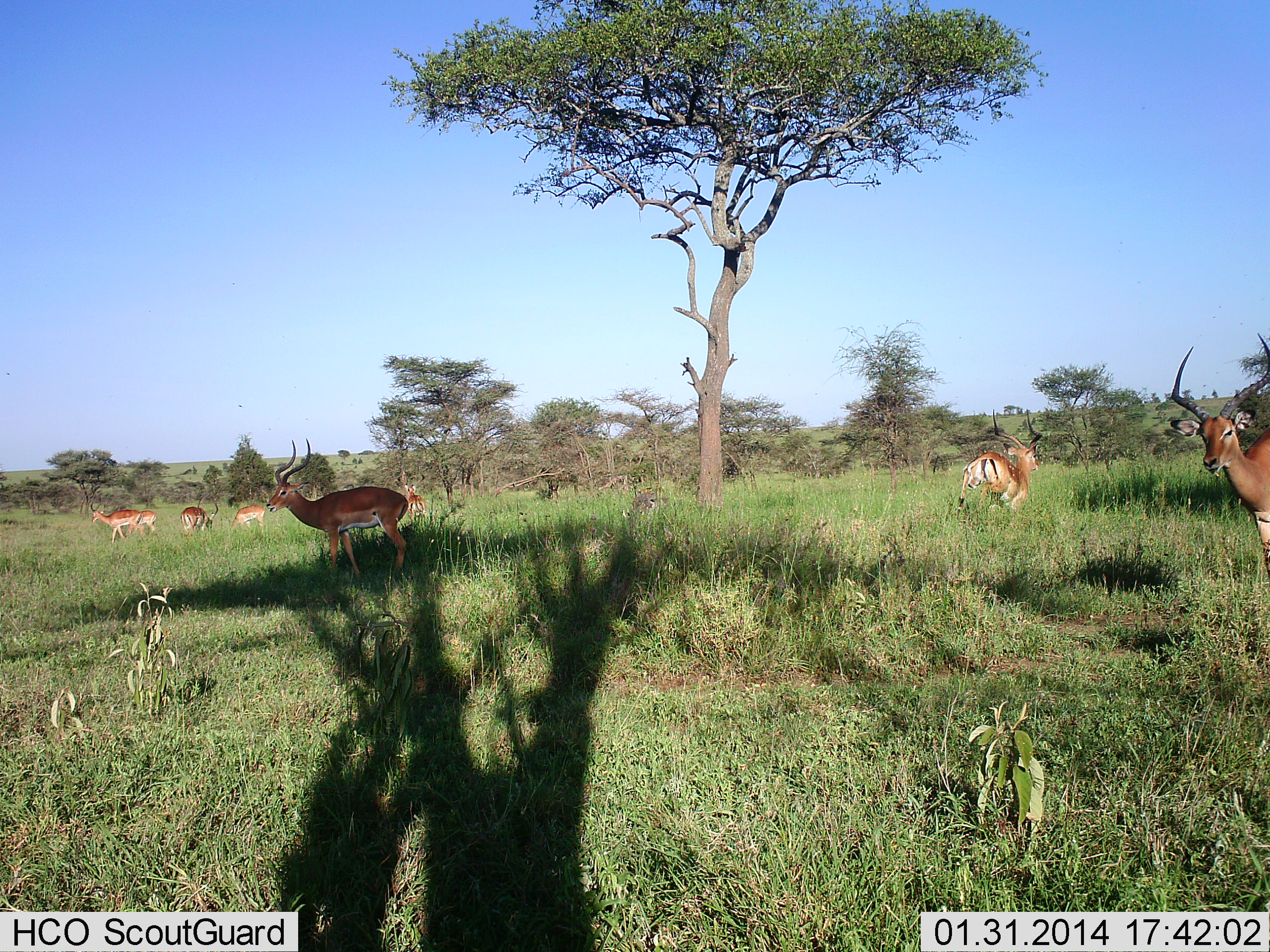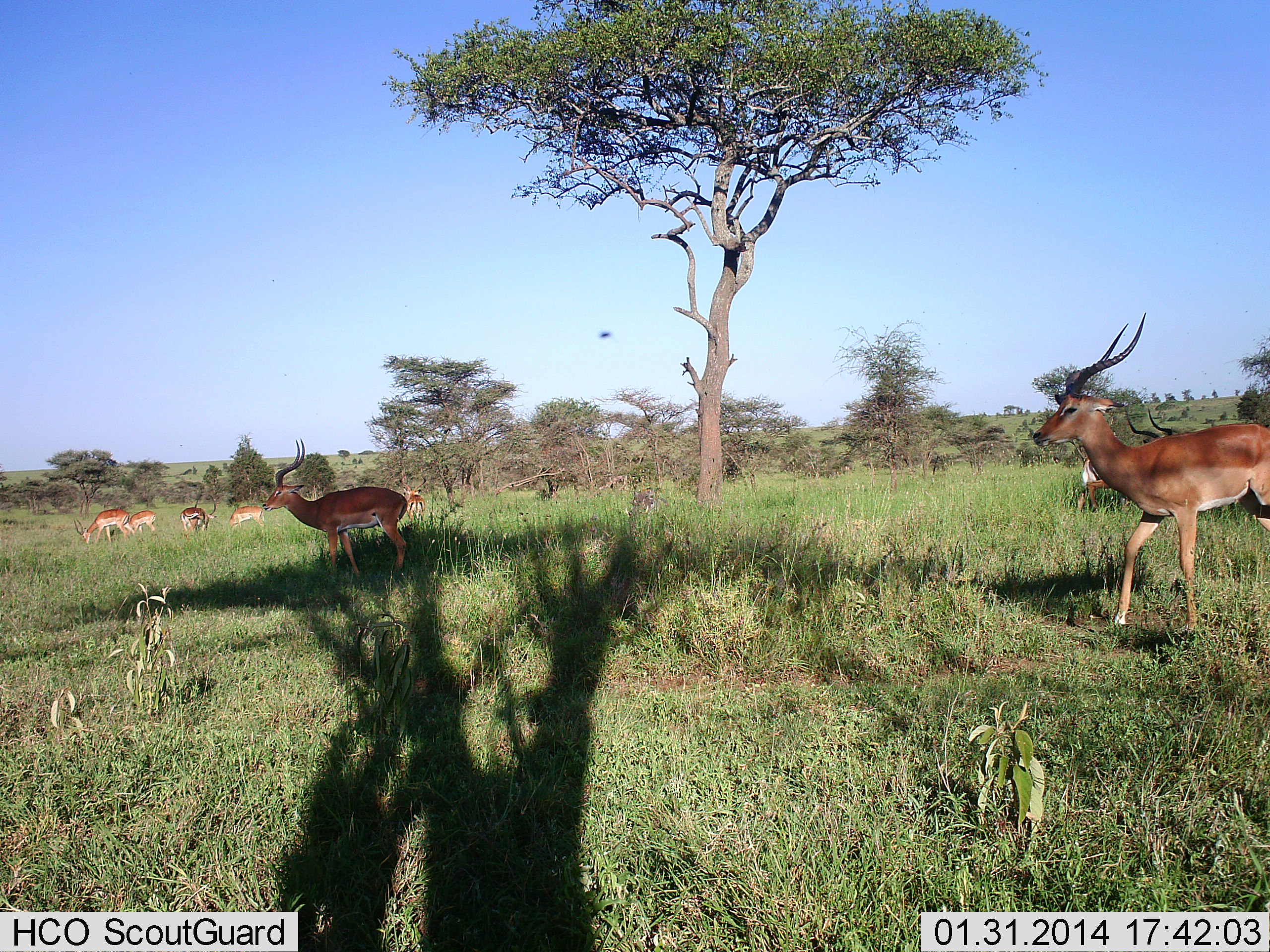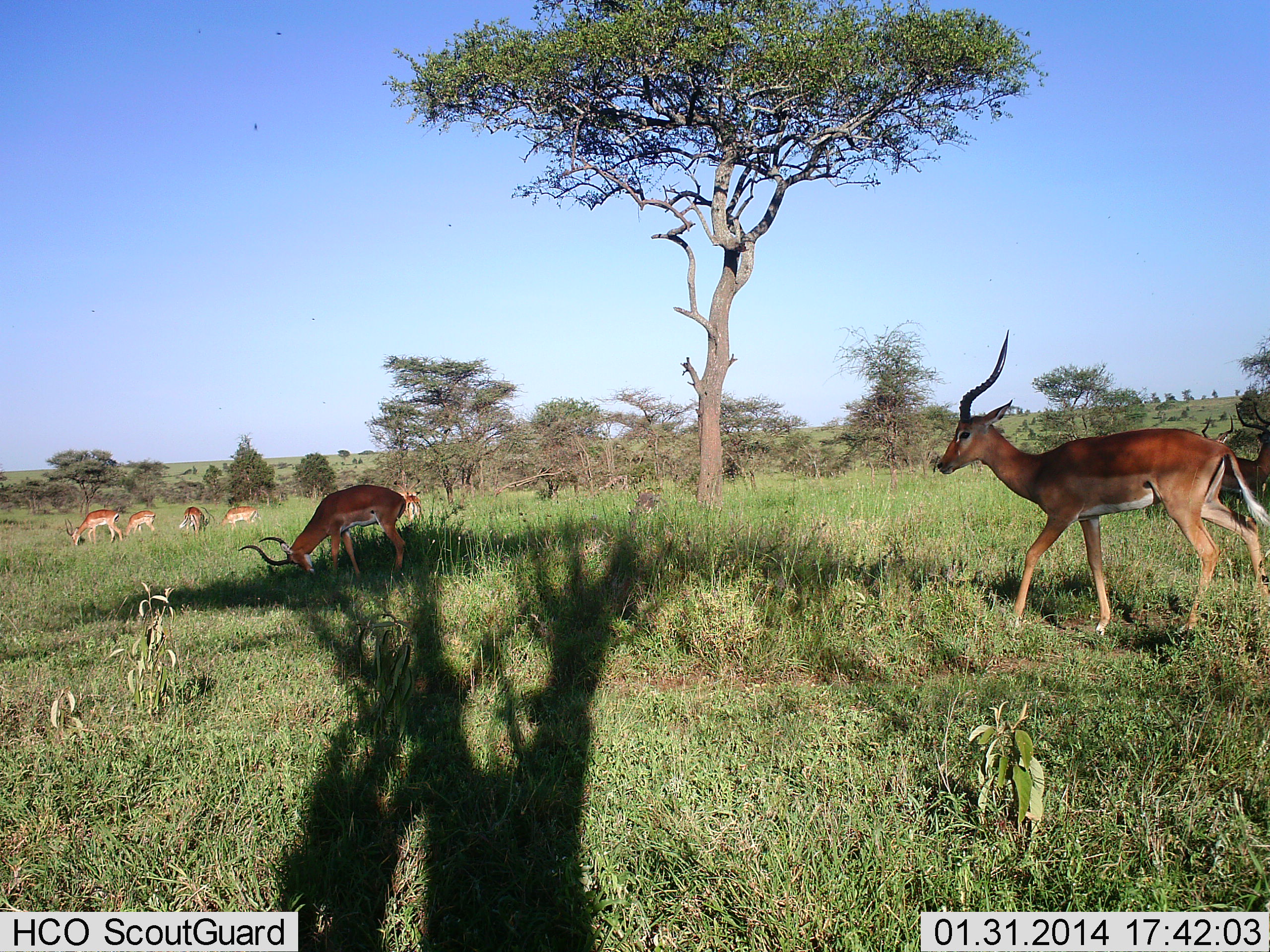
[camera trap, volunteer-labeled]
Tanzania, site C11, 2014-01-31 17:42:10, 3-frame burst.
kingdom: Animalia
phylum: Chordata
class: Mammalia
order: Artiodactyla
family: Bovidae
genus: Aepyceros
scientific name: Aepyceros melampus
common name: impala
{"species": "impala (Aepyceros melampus)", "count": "8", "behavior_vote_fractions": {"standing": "90%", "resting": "0%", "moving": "70%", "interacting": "0%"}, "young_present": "0%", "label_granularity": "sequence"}